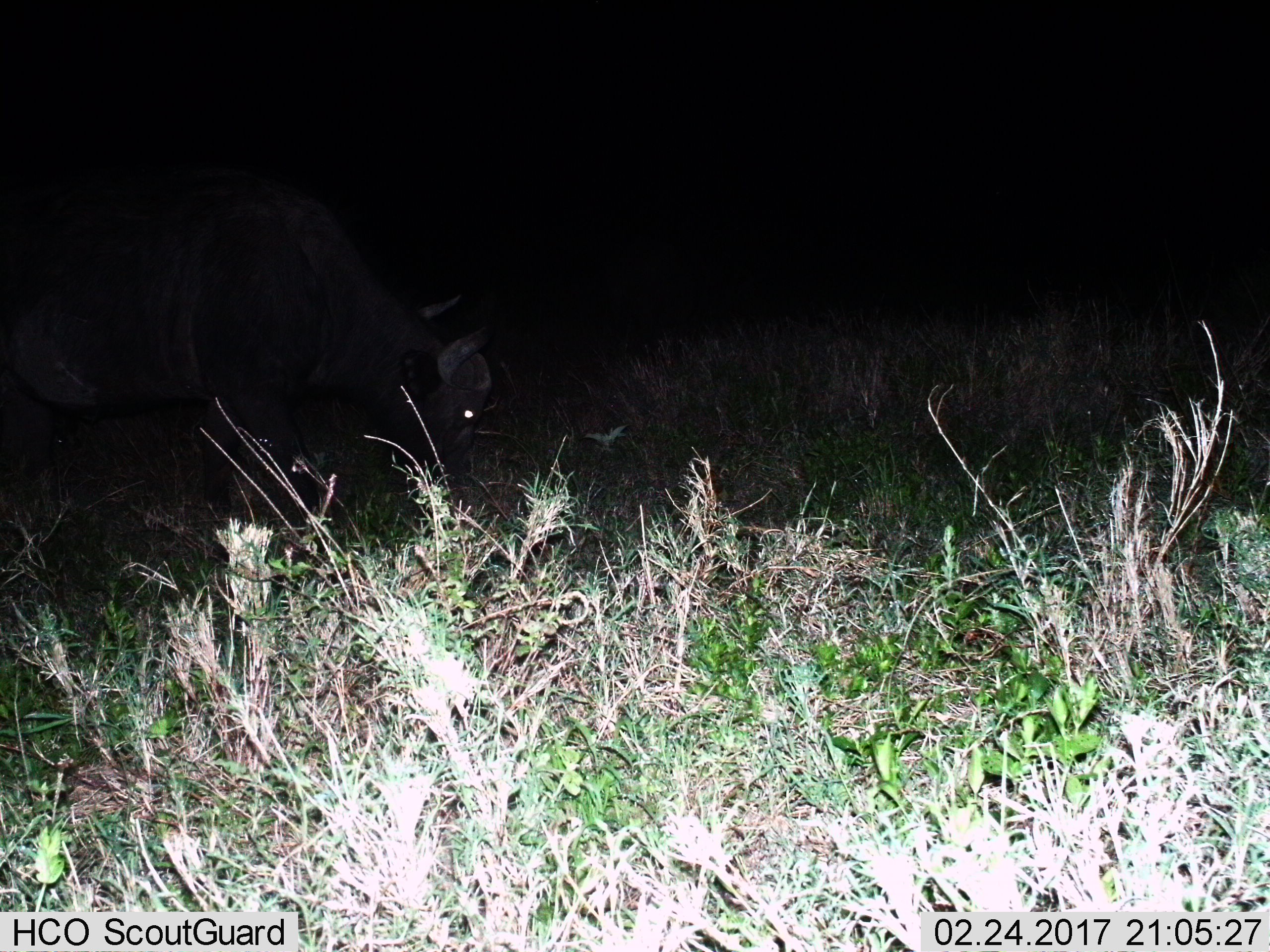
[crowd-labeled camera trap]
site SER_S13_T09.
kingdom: Animalia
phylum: Chordata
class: Mammalia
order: Artiodactyla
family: Bovidae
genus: Syncerus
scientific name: Syncerus caffer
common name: african buffalo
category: buffalo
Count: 1.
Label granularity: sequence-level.